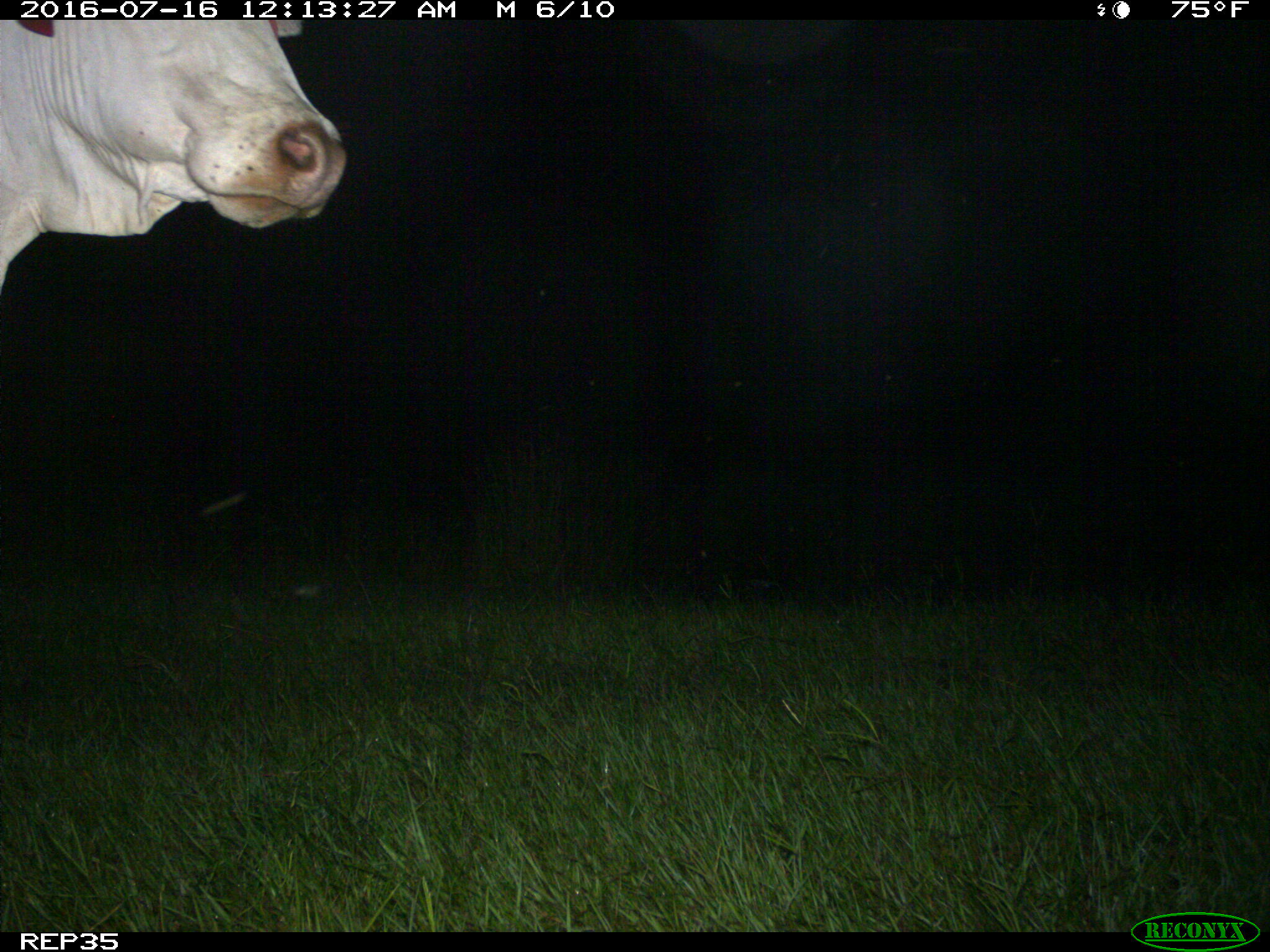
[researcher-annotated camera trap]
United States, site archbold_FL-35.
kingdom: Animalia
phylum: Chordata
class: Mammalia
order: Artiodactyla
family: Bovidae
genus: Bos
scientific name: Bos taurus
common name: domestic cow